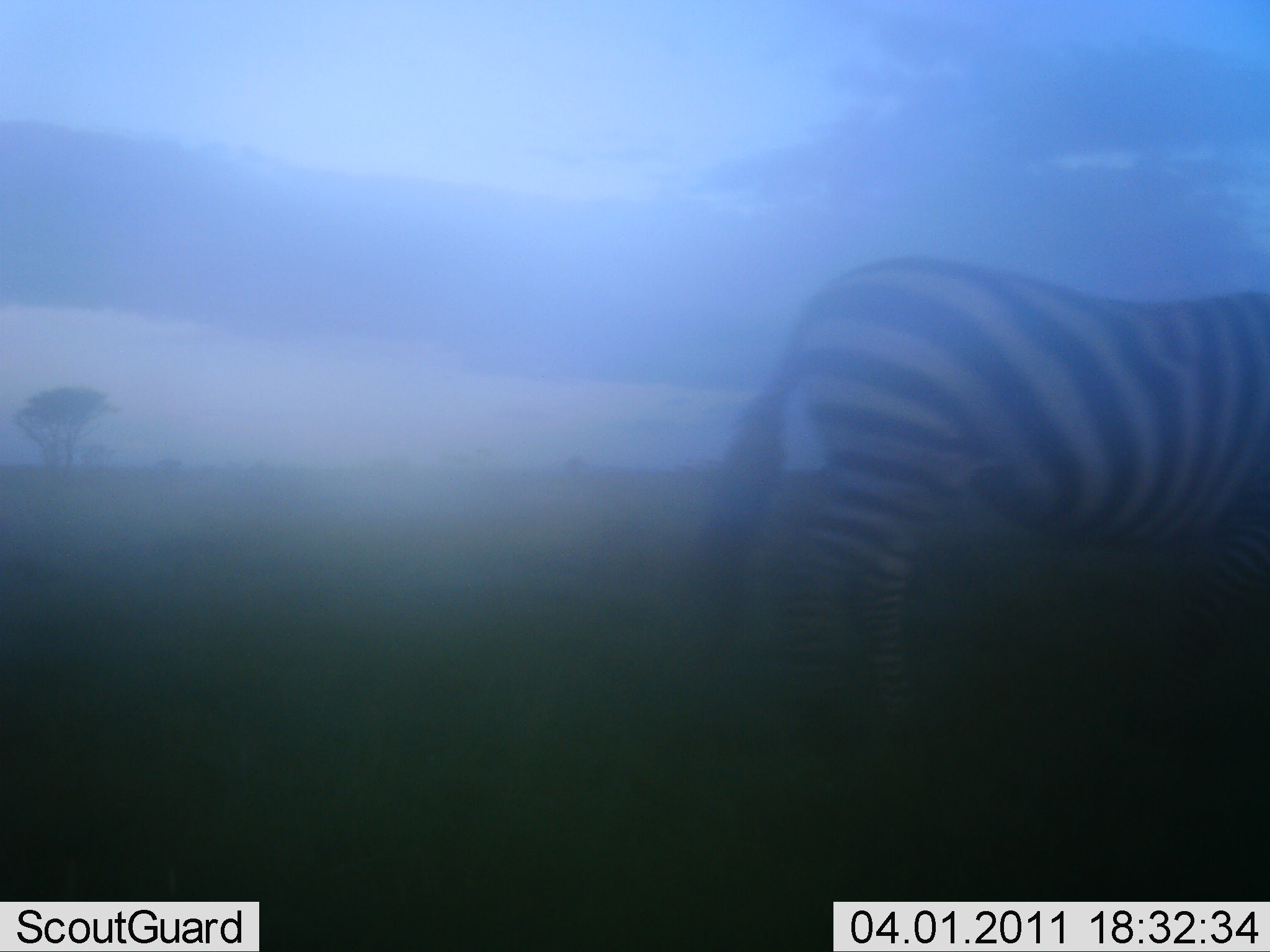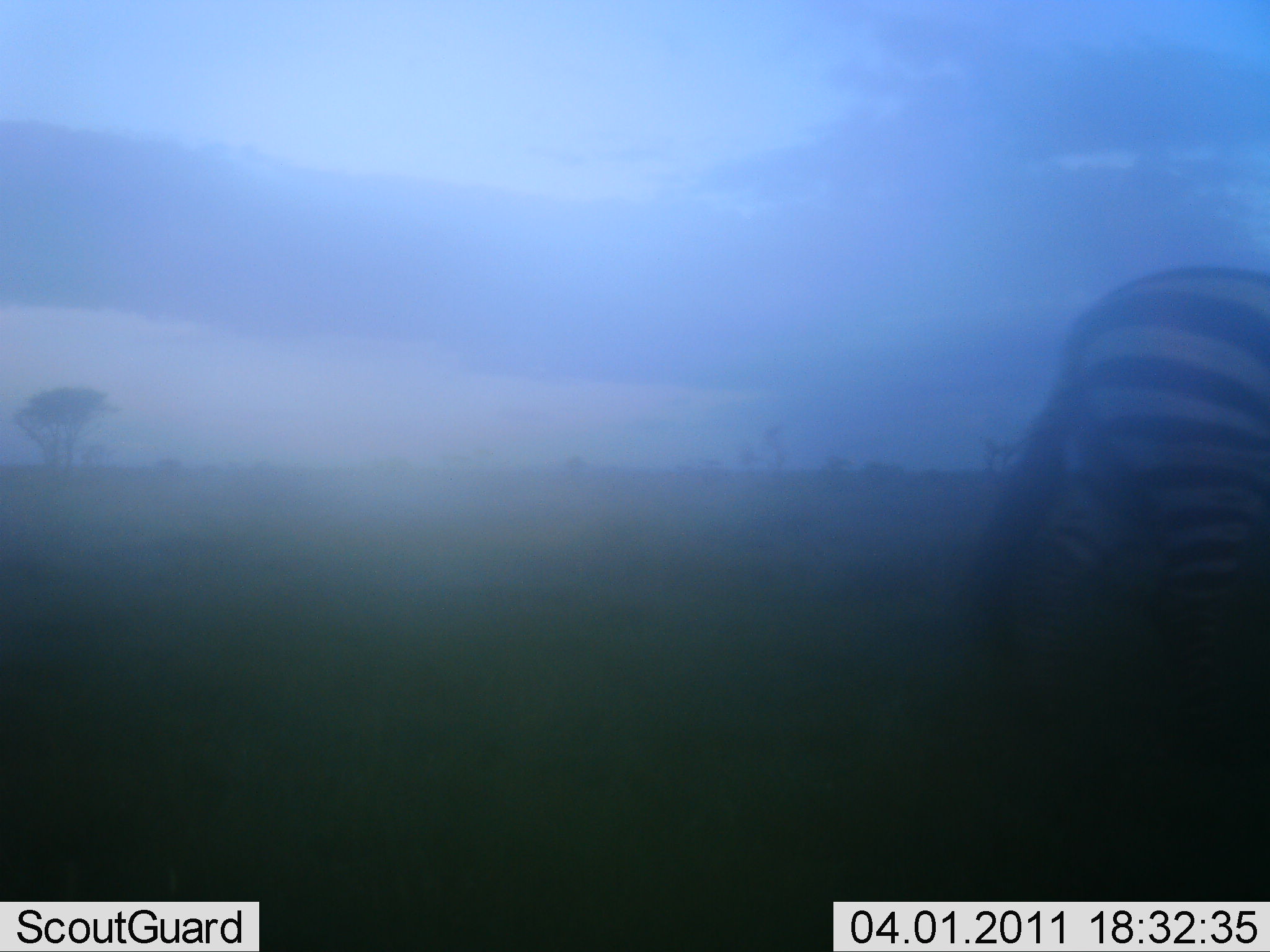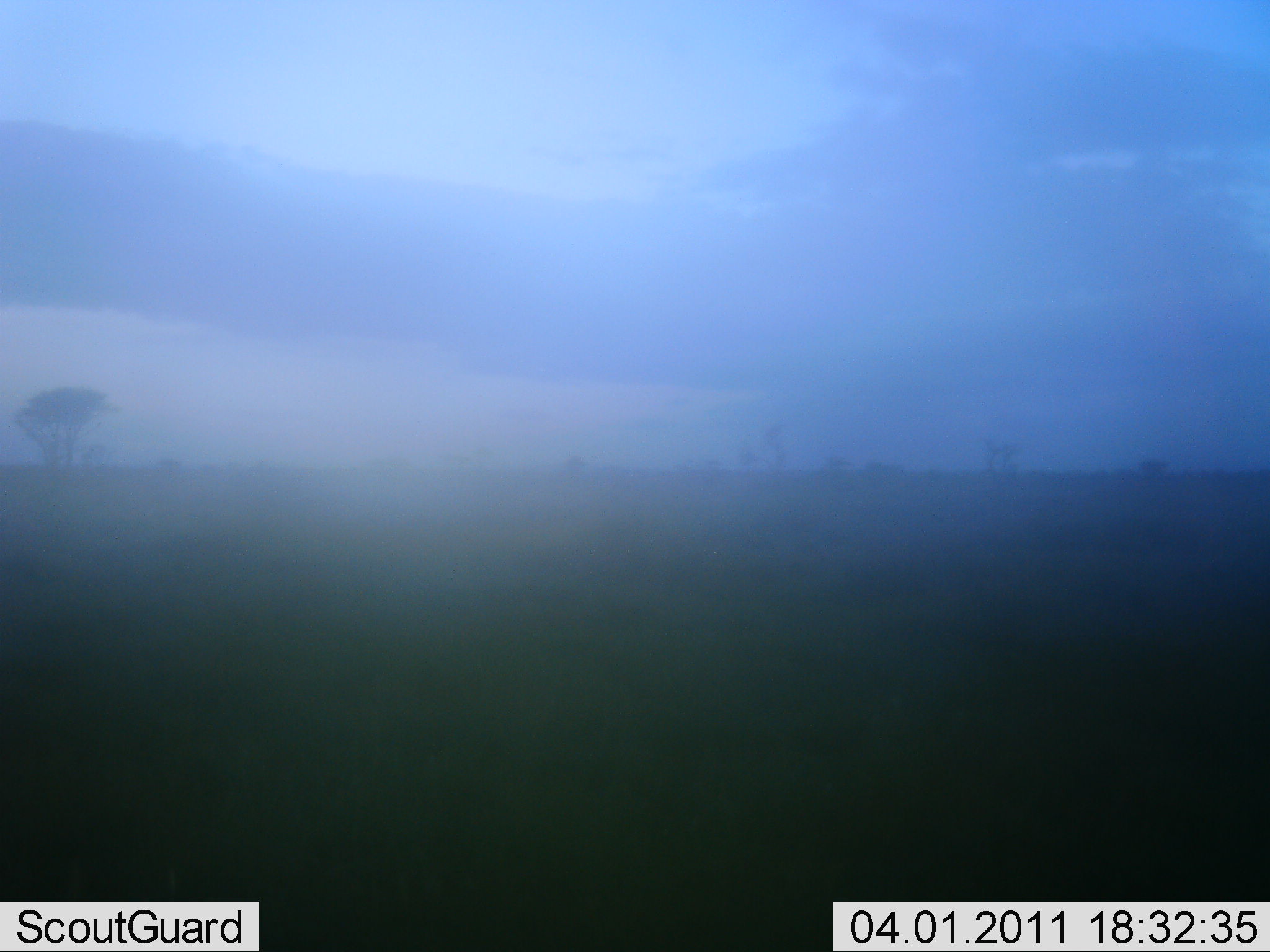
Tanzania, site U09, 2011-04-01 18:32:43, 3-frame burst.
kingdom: Animalia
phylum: Chordata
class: Mammalia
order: Perissodactyla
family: Equidae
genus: Equus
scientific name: Equus quagga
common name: plains zebra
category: zebra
Zebra (plains zebra) (Equus quagga), count 1. Behavior (volunteer vote fractions): standing 0%, resting 0%, moving 100%, interacting 0%. Young present (vote fraction): 0%. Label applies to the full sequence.